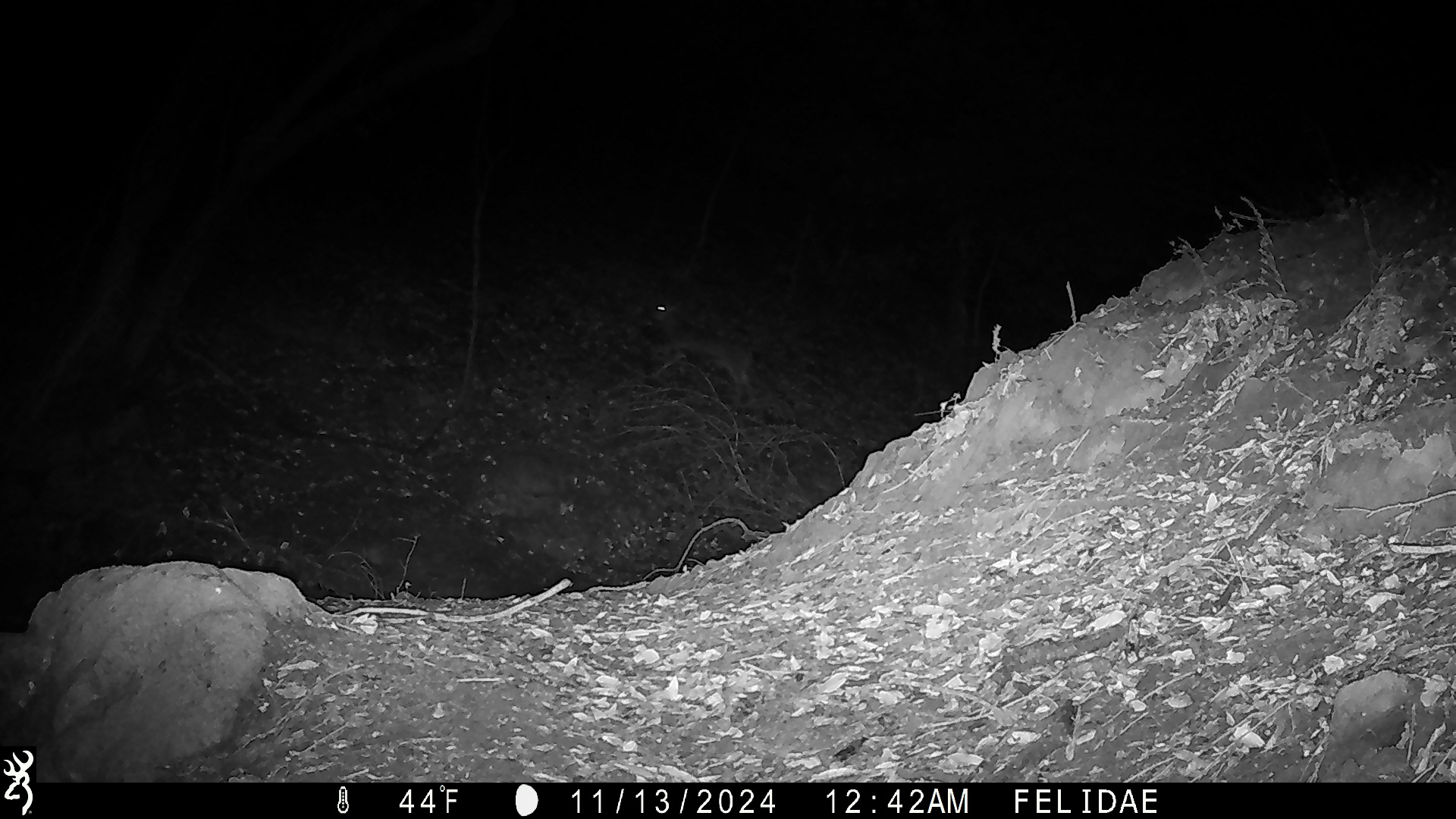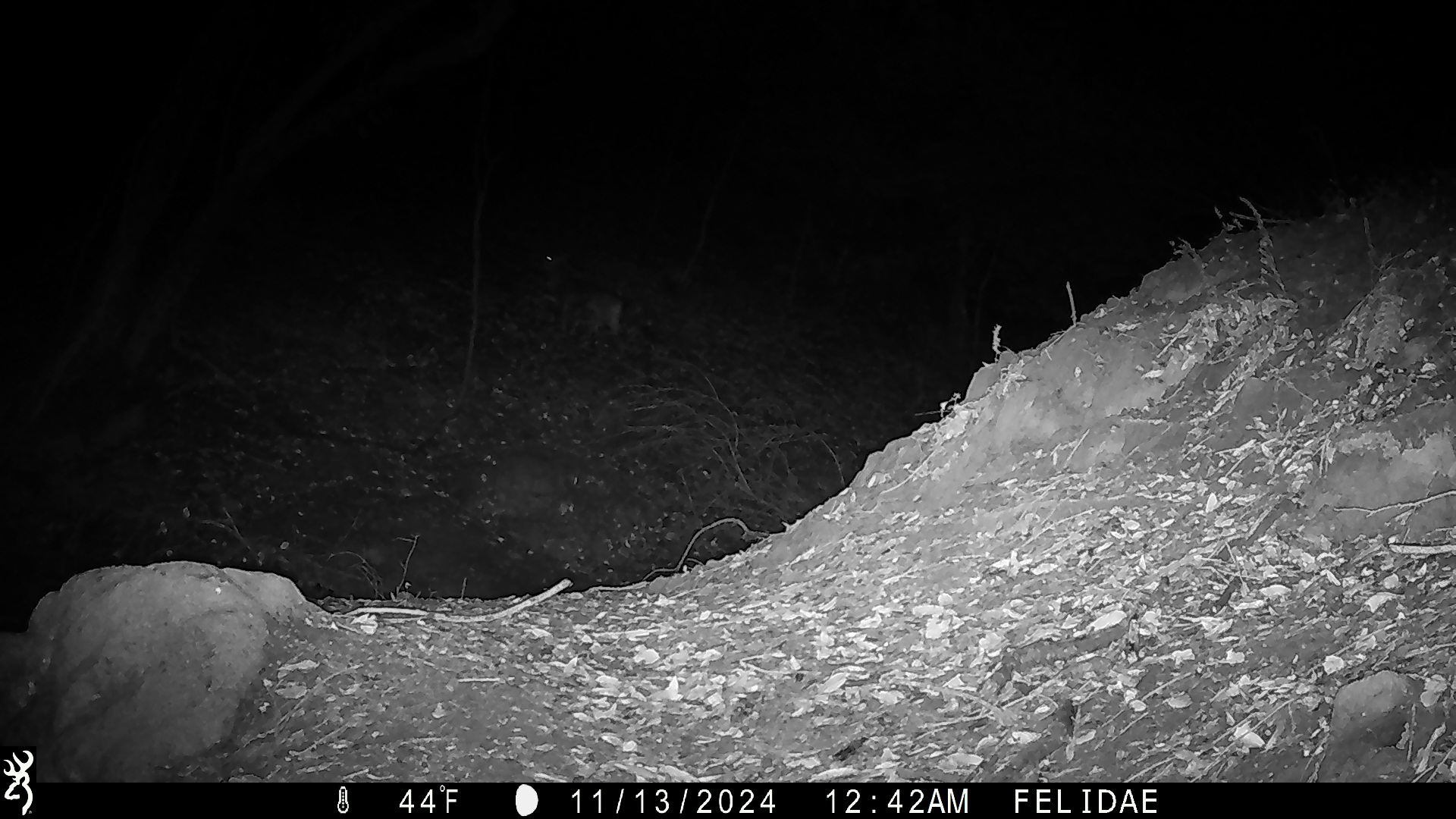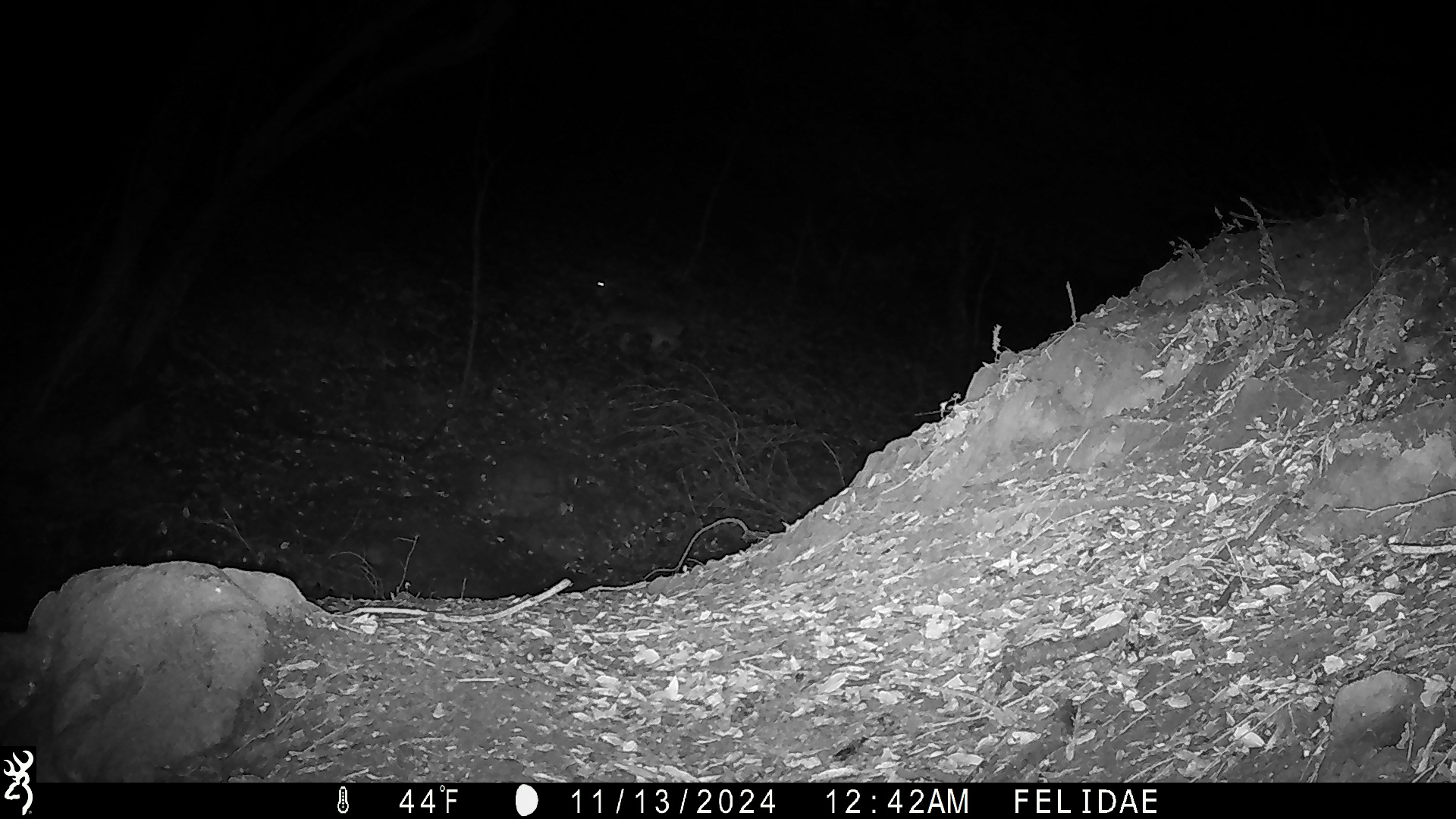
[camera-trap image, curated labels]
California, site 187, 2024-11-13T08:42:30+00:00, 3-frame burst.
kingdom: Animalia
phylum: Chordata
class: Mammalia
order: Artiodactyla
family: Cervidae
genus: Odocoileus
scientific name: Odocoileus hemionus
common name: mule deer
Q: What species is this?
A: Mule deer (Odocoileus hemionus).